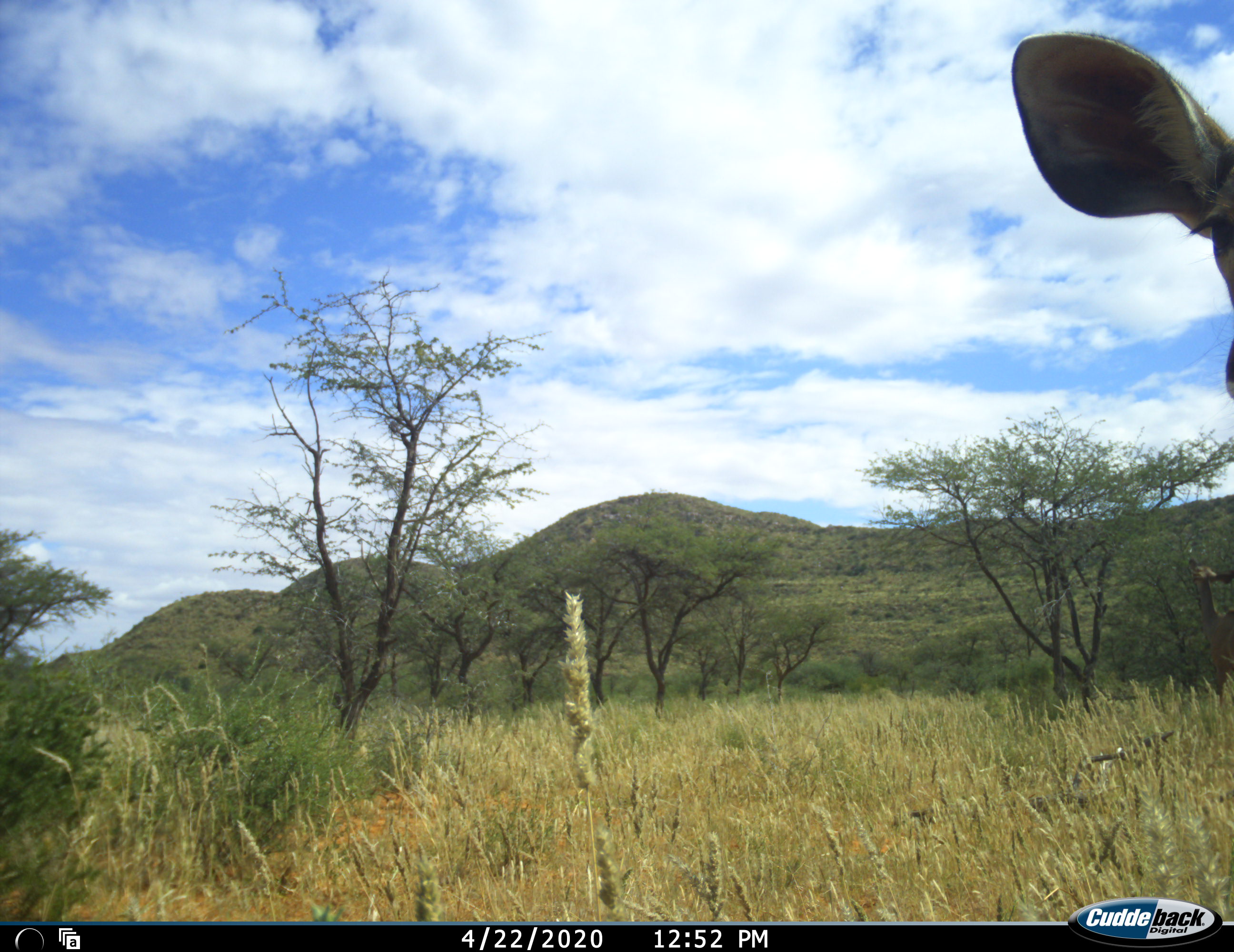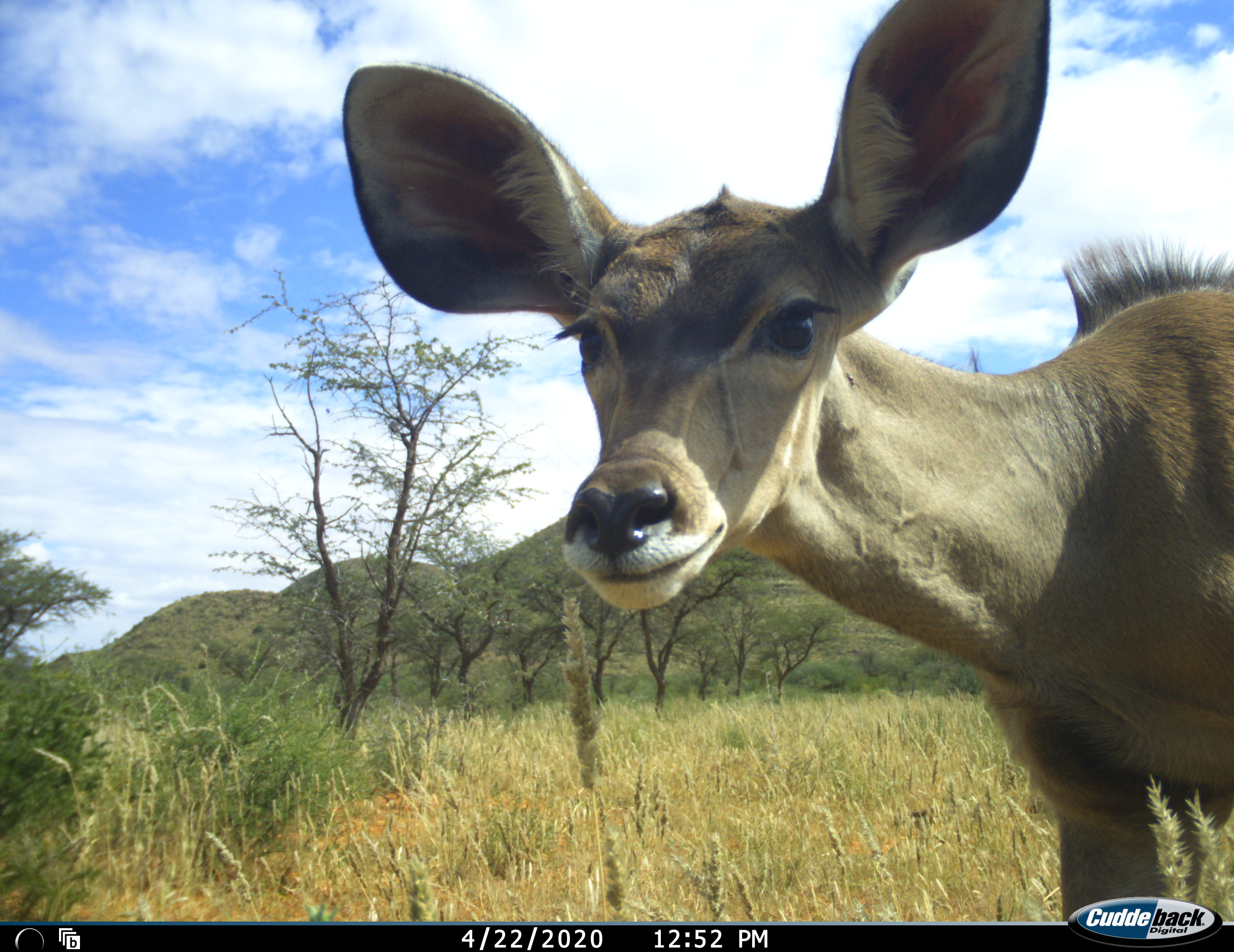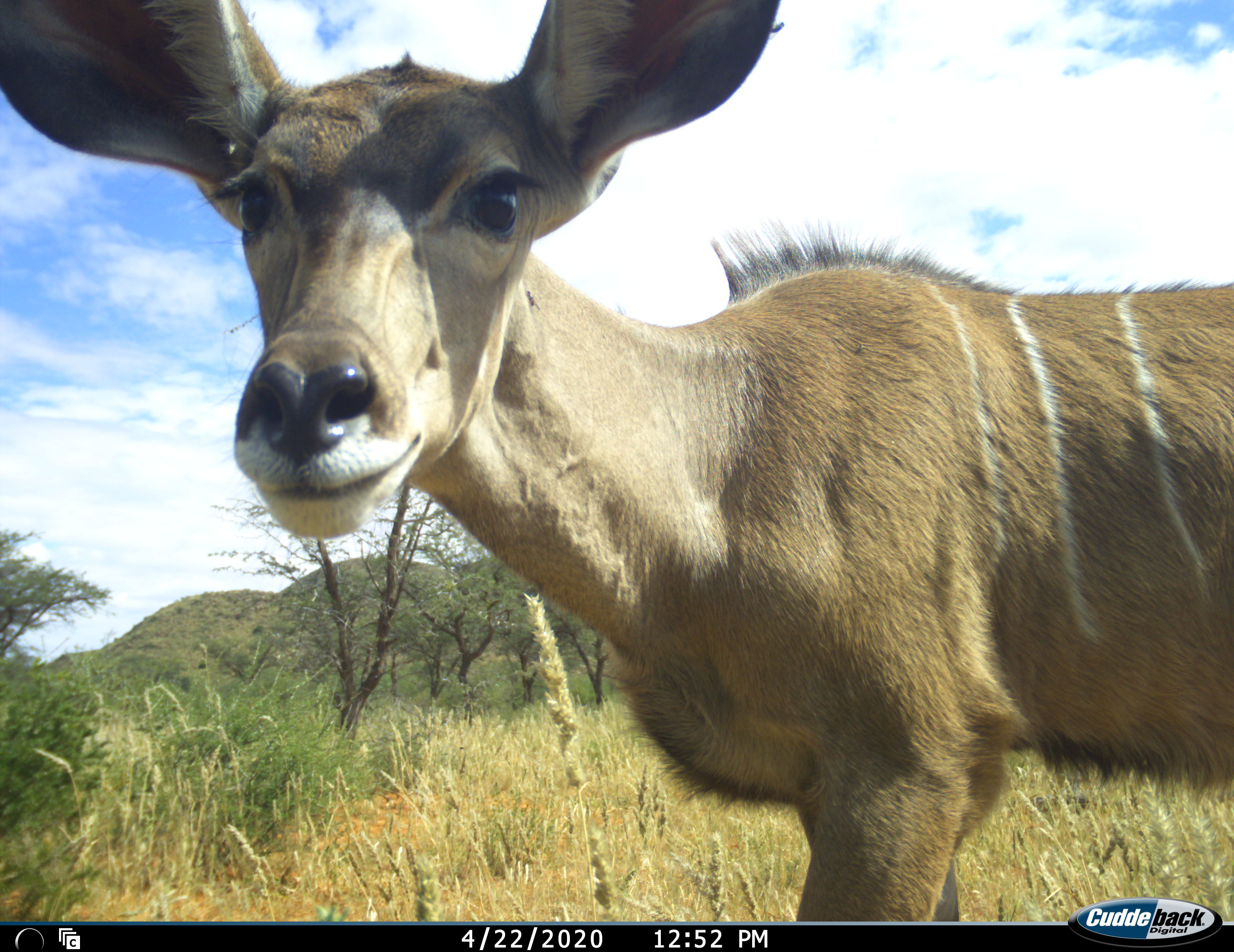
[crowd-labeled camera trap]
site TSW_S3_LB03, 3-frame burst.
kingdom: Animalia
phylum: Chordata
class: Mammalia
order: Artiodactyla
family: Bovidae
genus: Tragelaphus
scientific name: Tragelaphus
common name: kudu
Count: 1.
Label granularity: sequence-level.